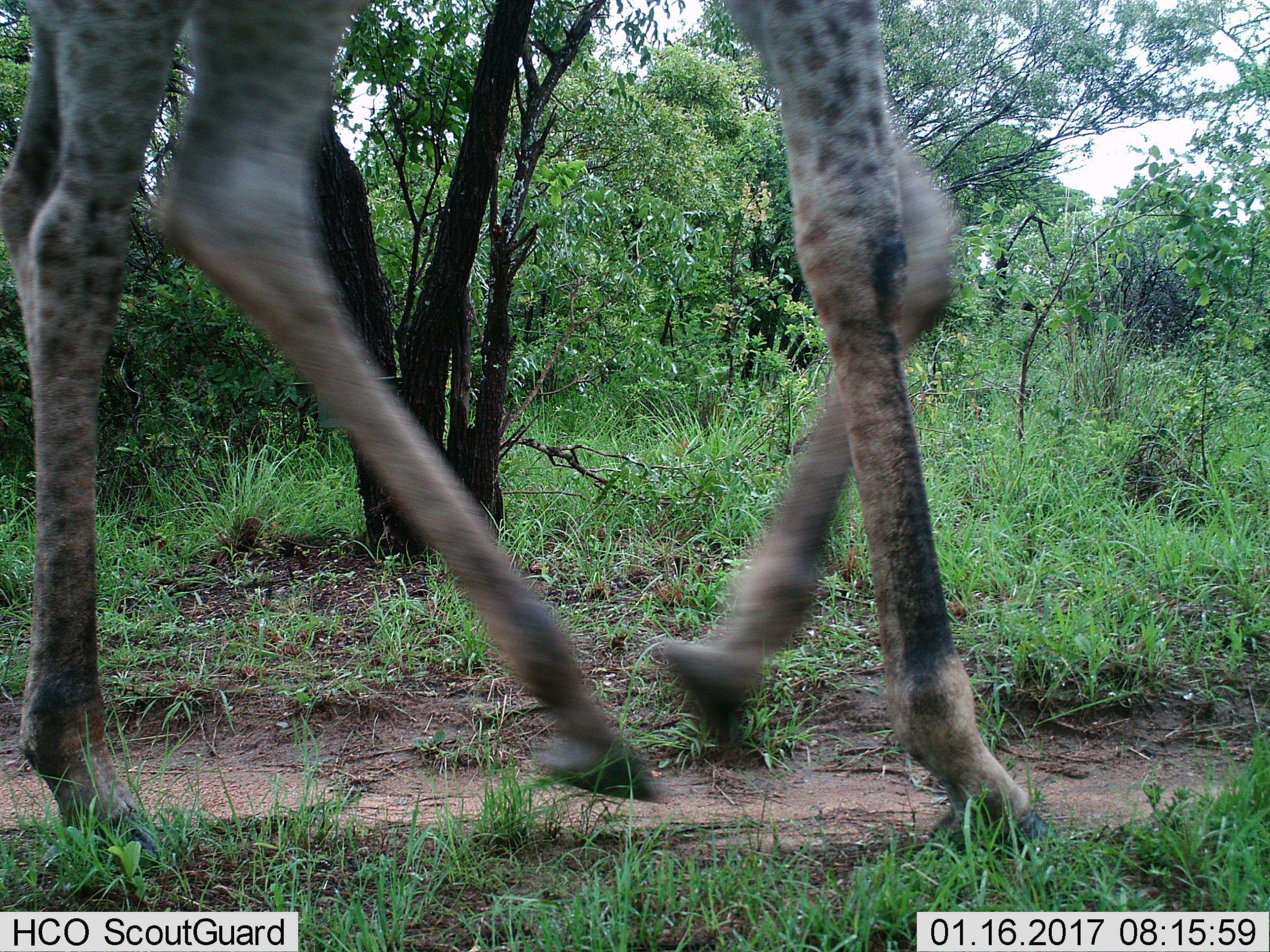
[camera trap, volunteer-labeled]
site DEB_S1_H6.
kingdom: Animalia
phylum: Chordata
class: Mammalia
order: Artiodactyla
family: Giraffidae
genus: Giraffa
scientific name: Giraffa camelopardalis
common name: giraffe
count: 1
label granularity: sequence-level